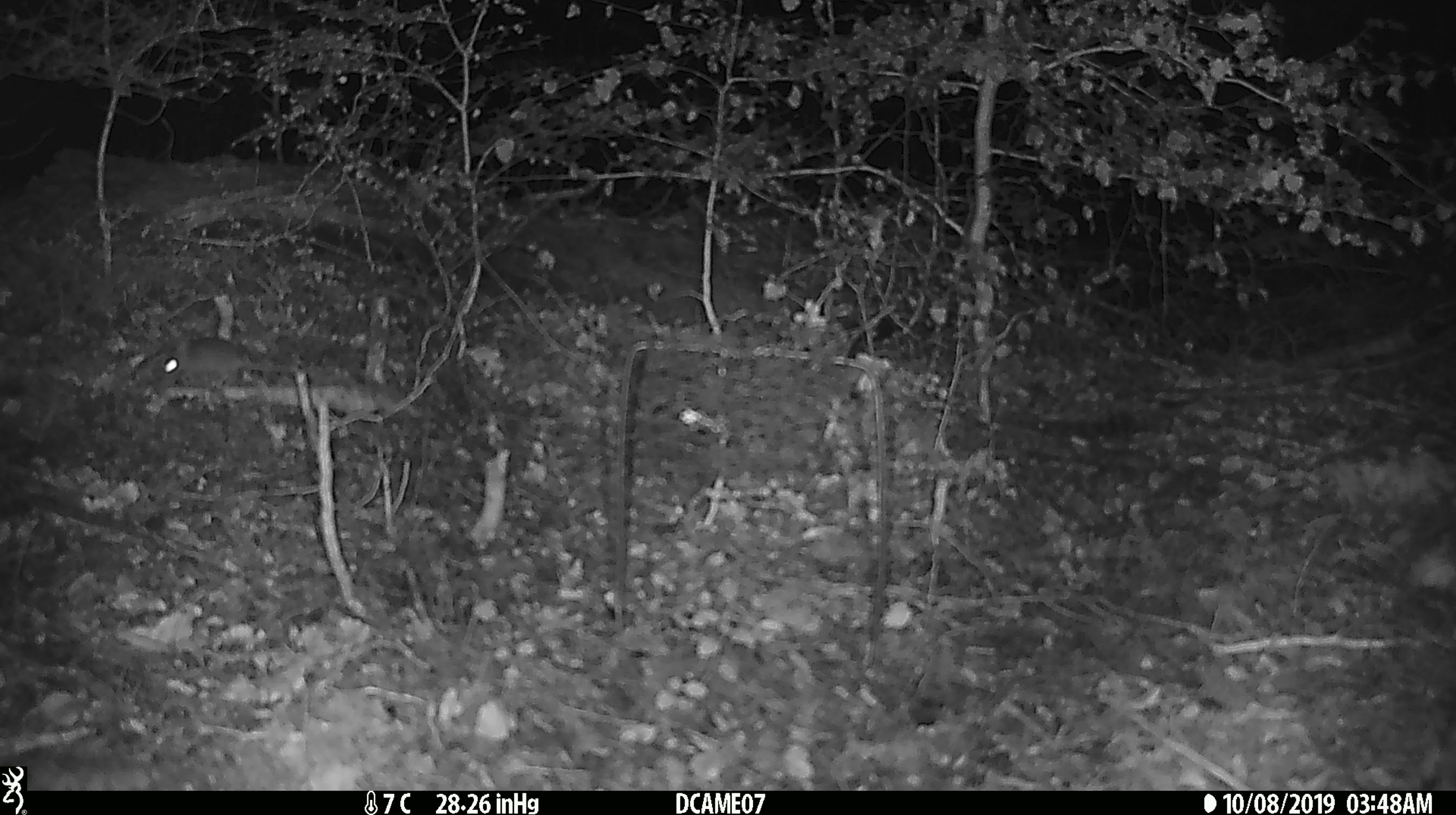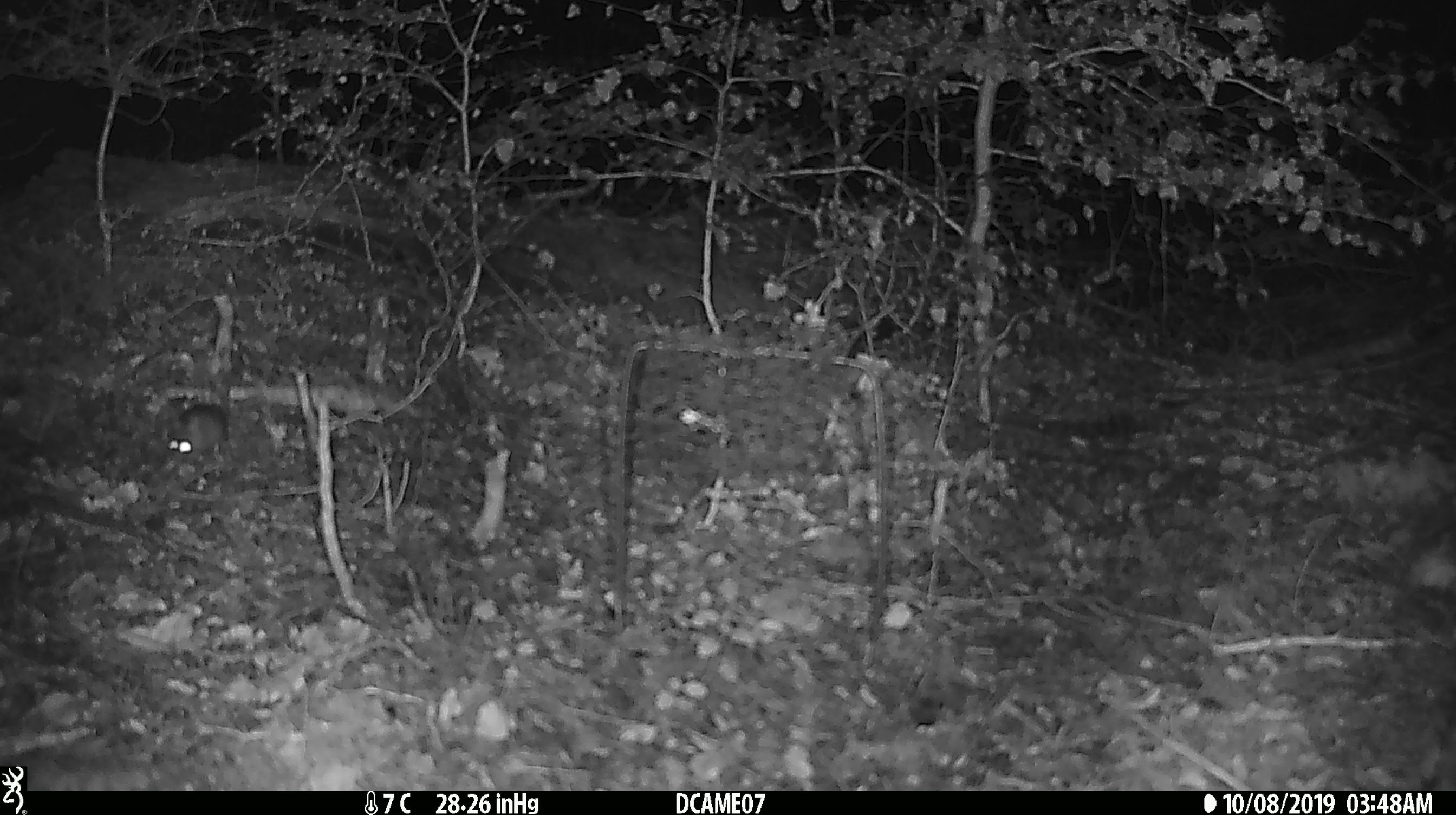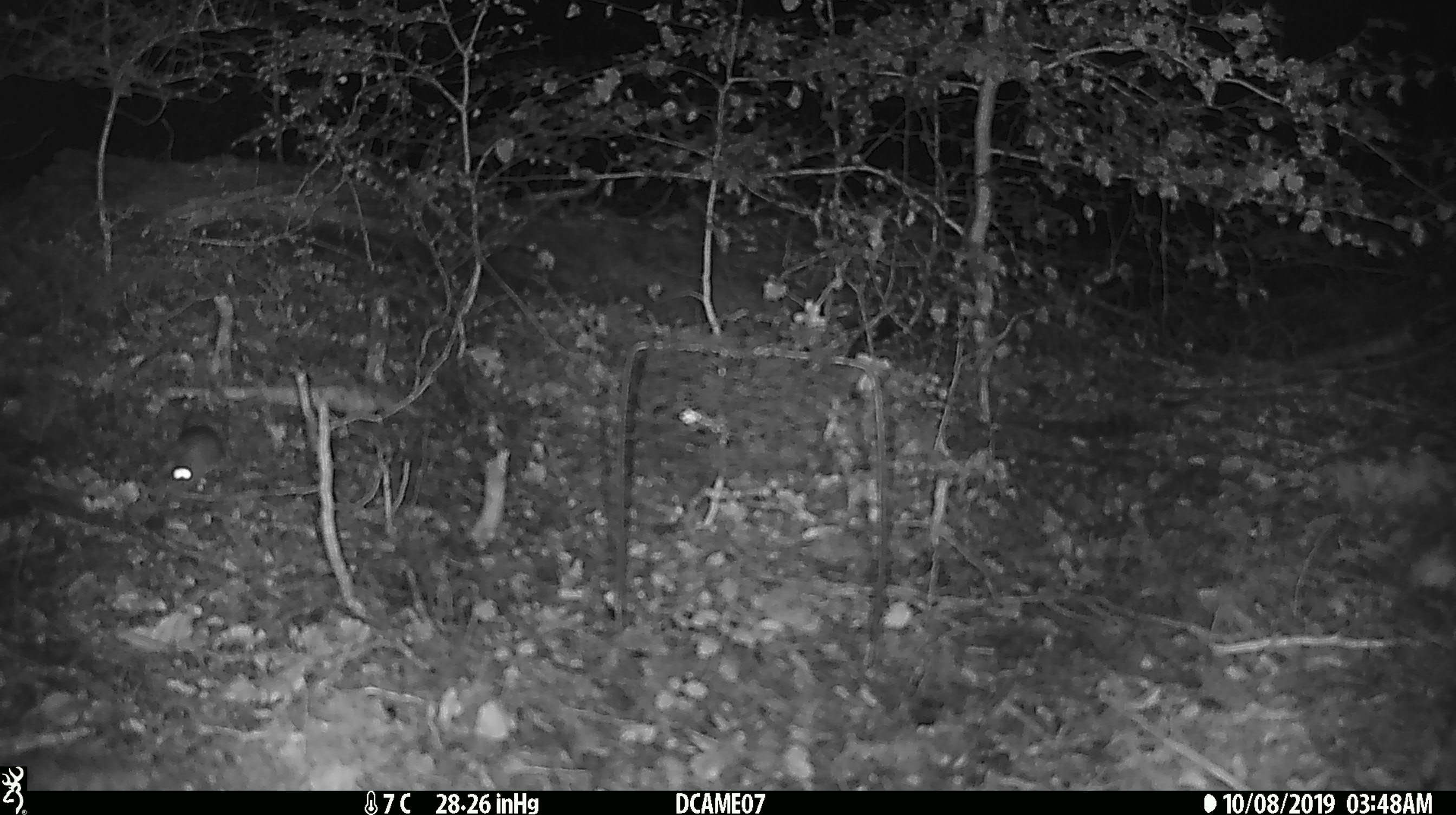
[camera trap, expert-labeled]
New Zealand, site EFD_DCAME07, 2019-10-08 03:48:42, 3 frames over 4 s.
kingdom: Animalia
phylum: Chordata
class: Mammalia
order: Rodentia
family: Muridae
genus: Mus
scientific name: Mus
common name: mouse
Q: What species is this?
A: Mouse (Mus).